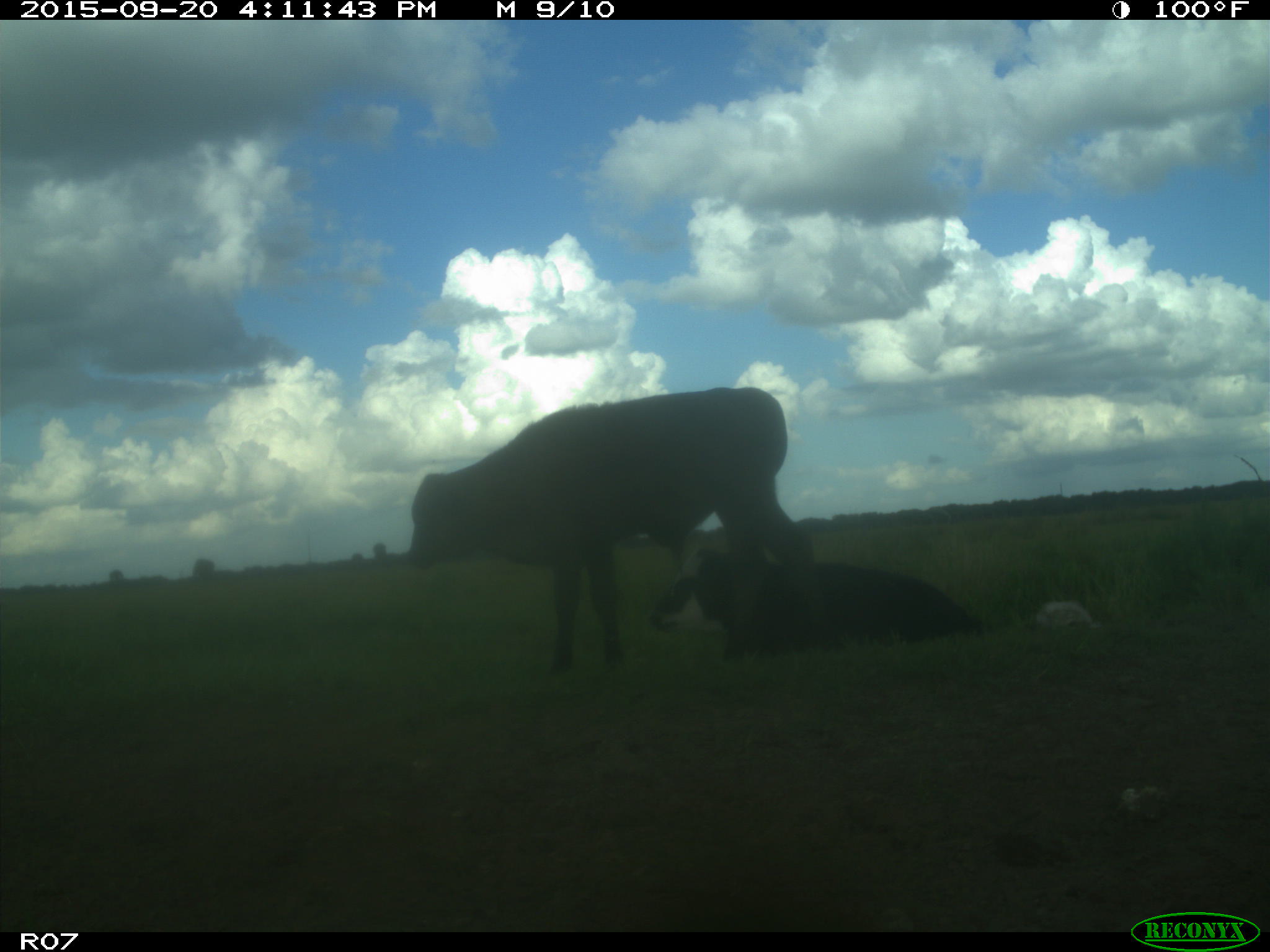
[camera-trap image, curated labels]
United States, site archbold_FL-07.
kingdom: Animalia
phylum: Chordata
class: Mammalia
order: Artiodactyla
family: Bovidae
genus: Bos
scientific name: Bos taurus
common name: domestic cow